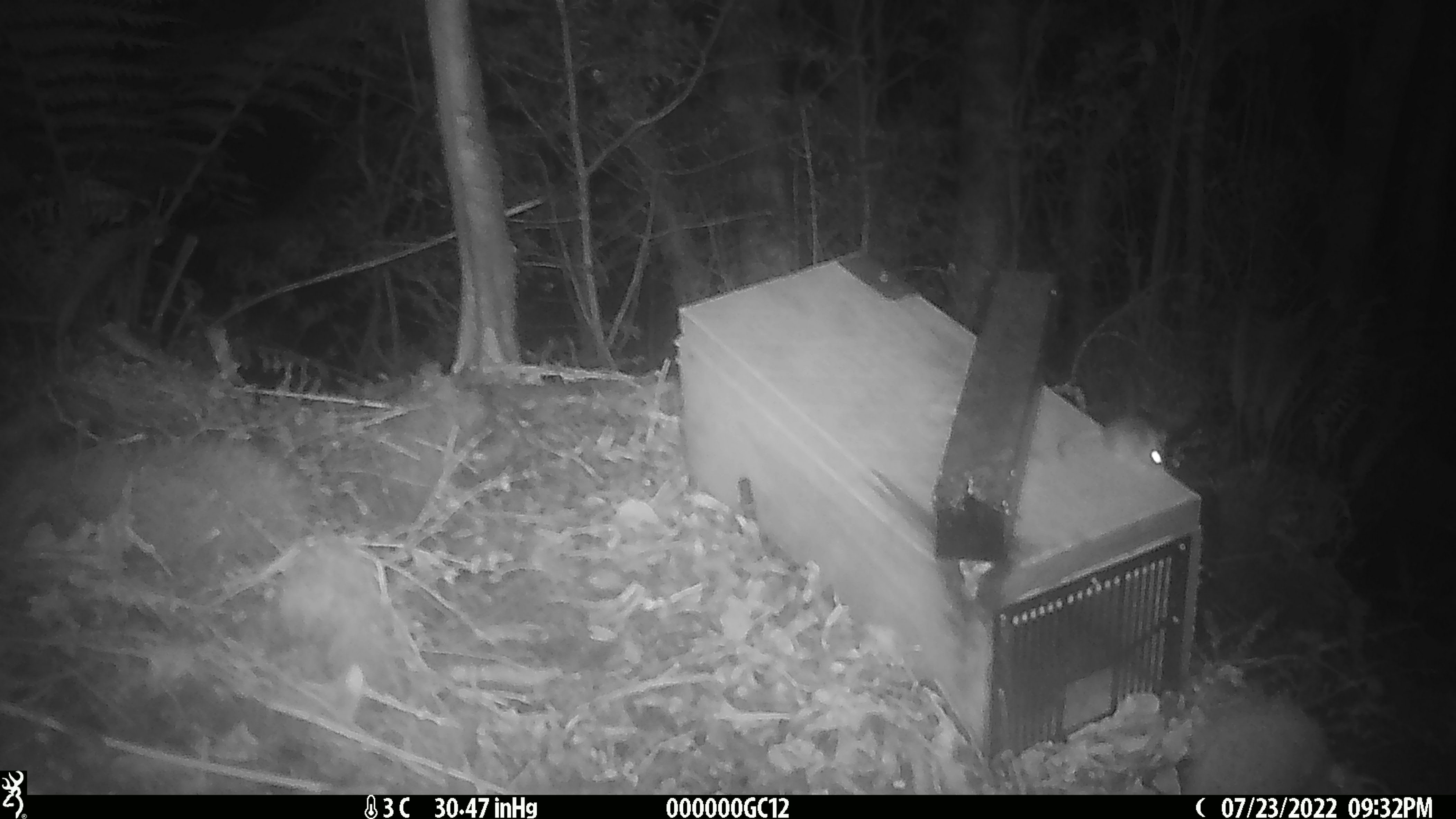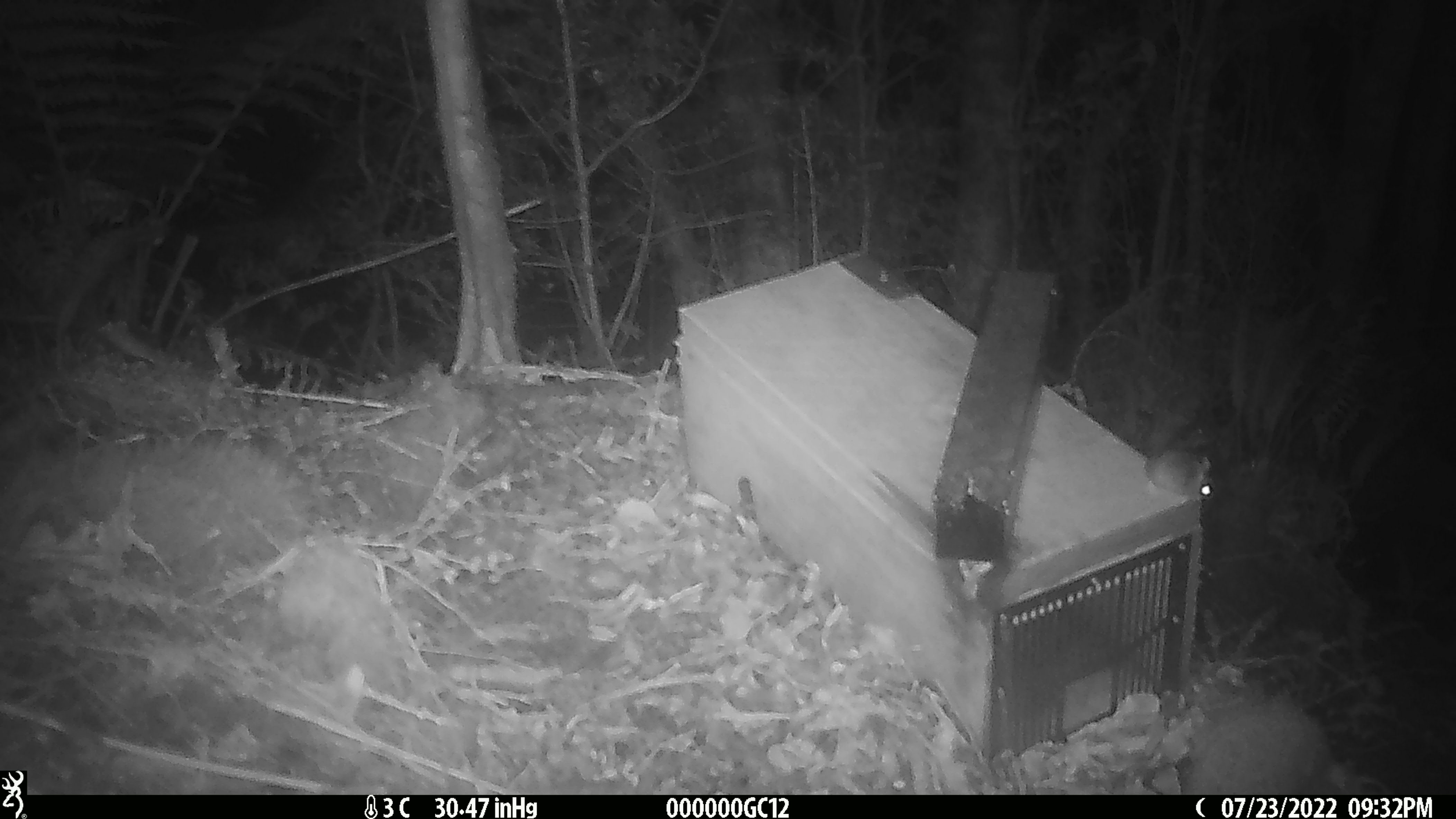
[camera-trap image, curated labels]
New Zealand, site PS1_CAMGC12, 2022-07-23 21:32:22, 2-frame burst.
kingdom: Animalia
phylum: Chordata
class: Mammalia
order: Rodentia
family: Muridae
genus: Mus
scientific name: Mus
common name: mouse